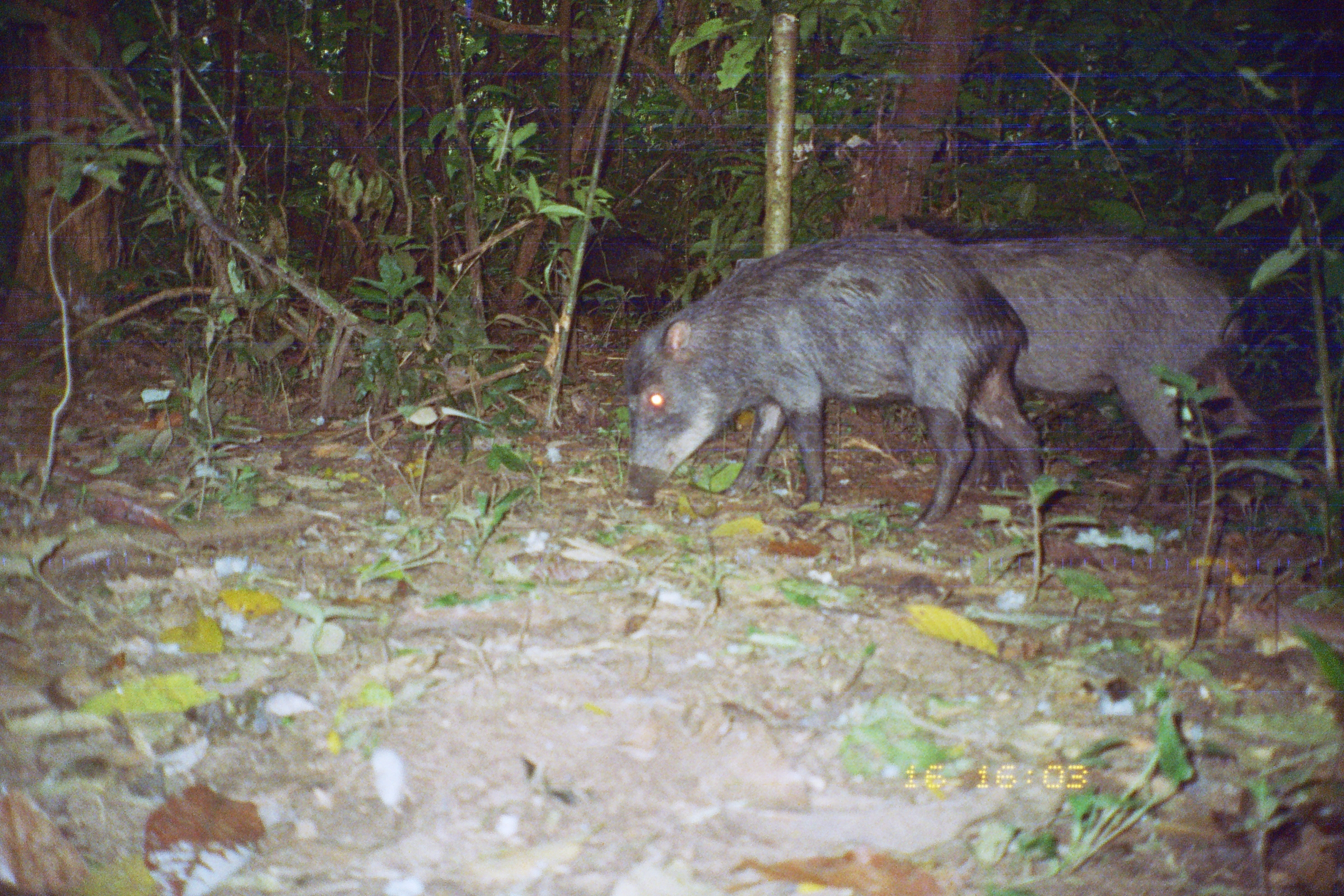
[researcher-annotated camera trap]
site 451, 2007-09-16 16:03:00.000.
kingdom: Animalia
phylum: Chordata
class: Mammalia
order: Artiodactyla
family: Tayassuidae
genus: Tayassu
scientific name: Tayassu pecari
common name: white-lipped peccary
Tayassu pecari (white-lipped peccary).